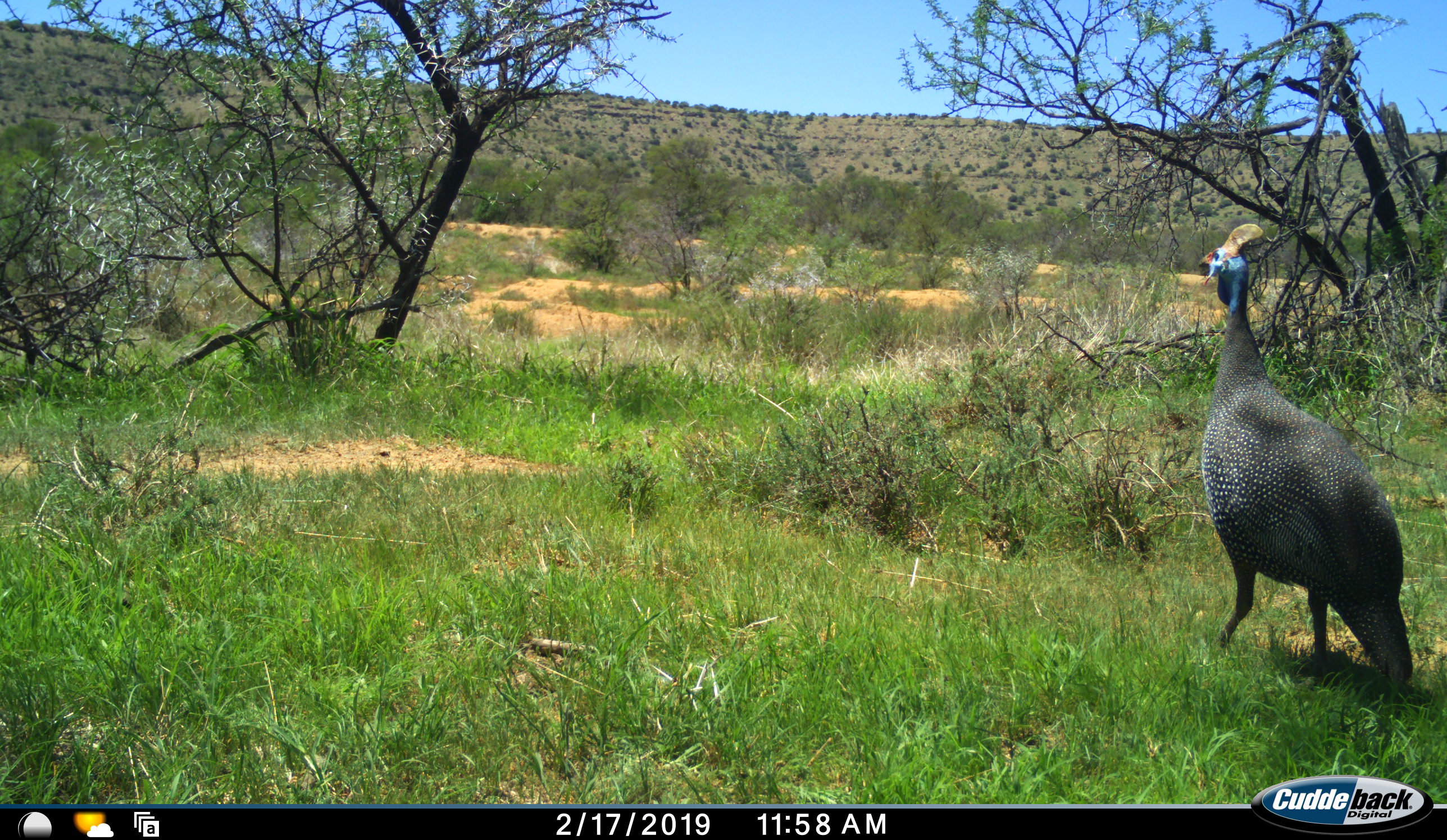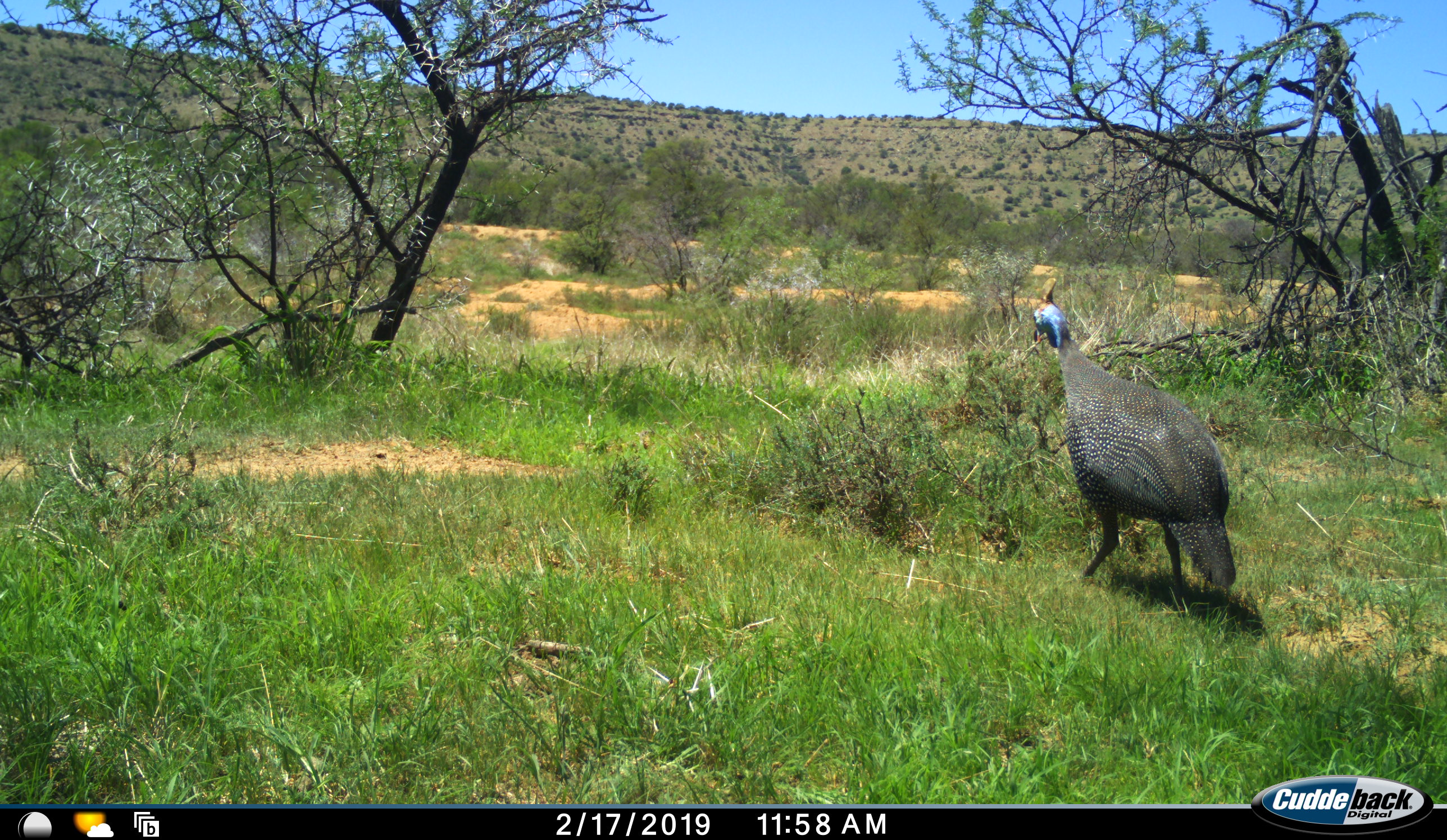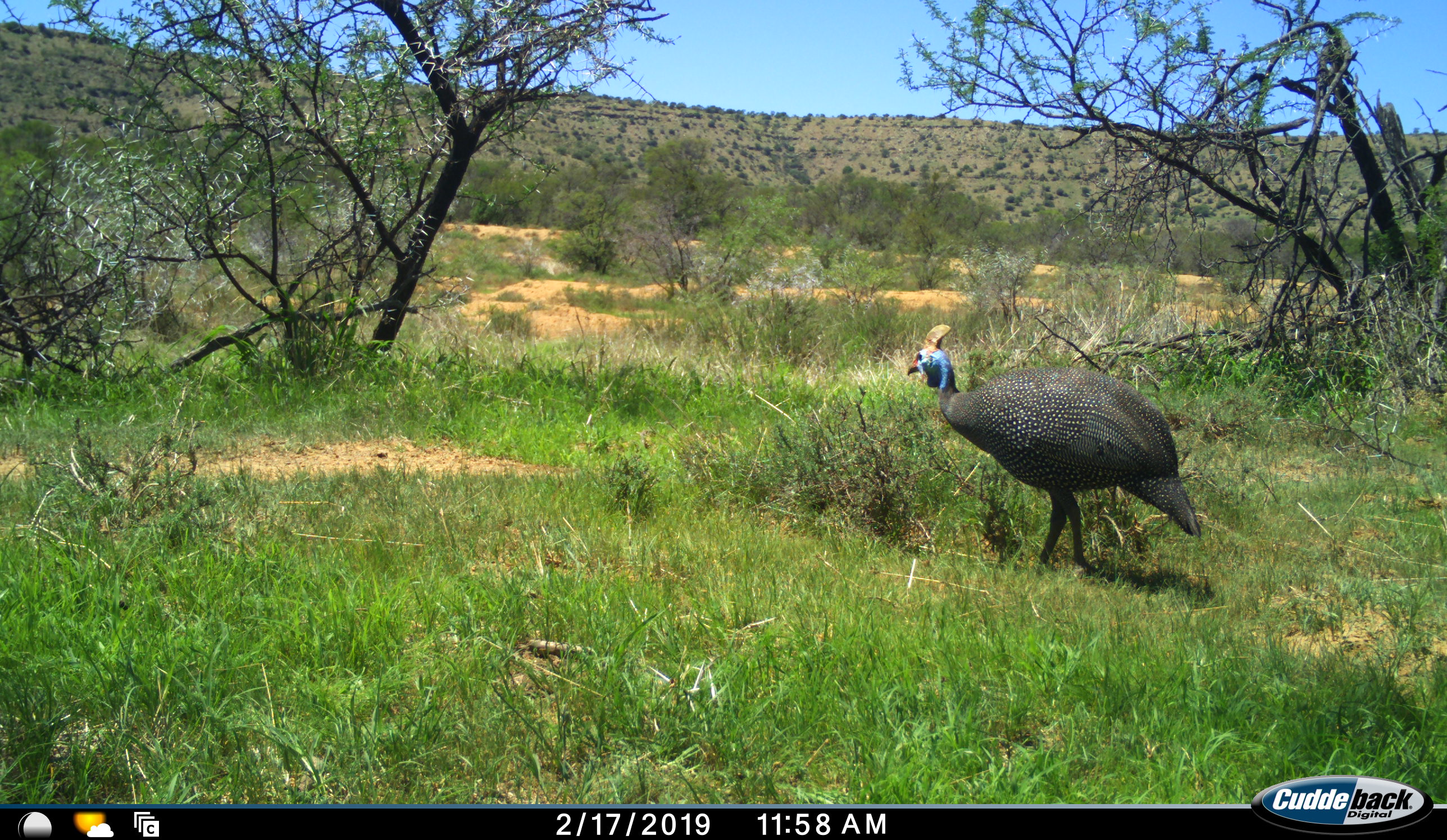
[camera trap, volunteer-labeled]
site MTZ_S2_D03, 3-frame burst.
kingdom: Animalia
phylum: Chordata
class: Aves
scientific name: Aves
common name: bird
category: birdother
Birdother (bird) (Aves), count 1. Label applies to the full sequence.